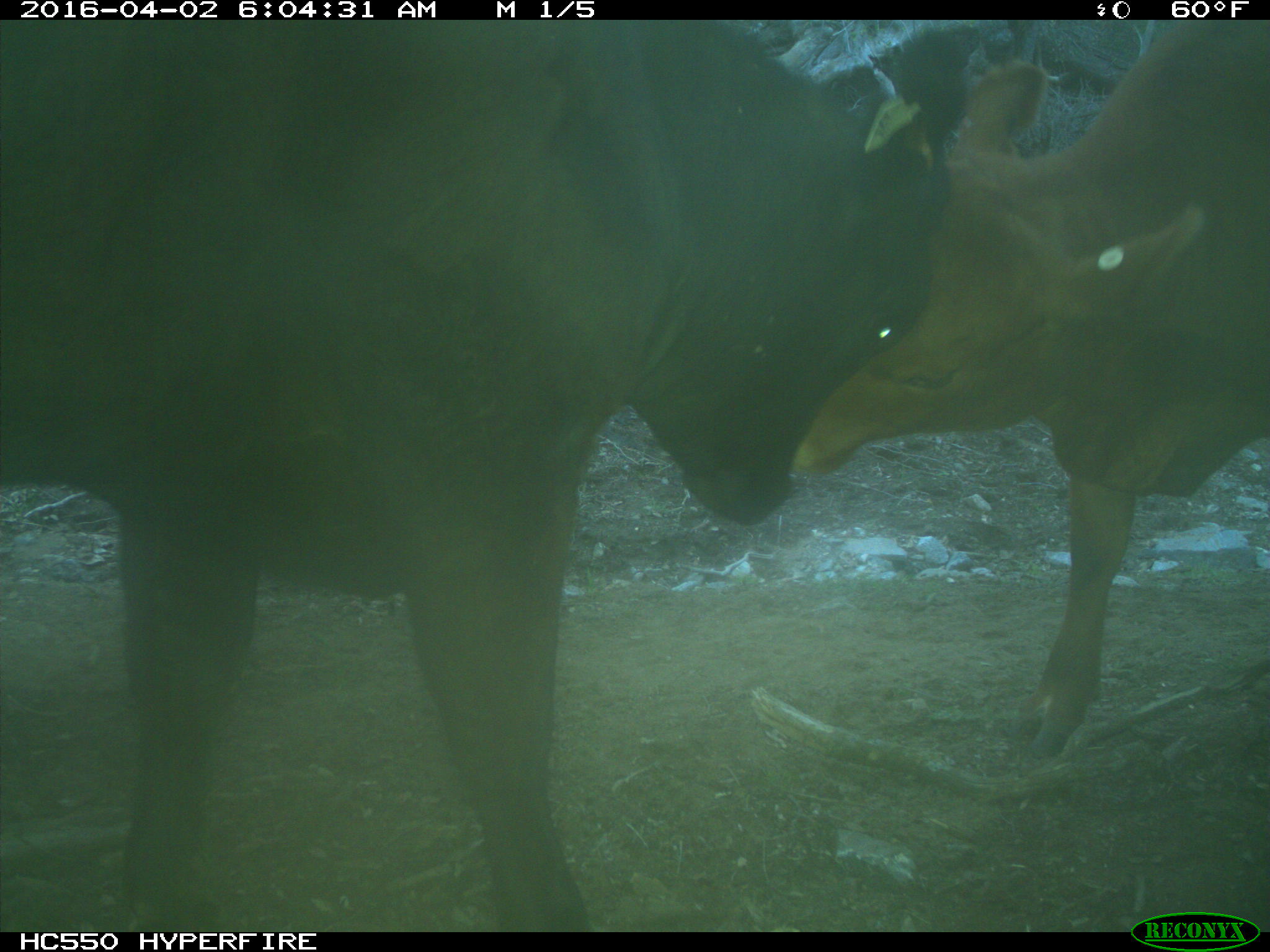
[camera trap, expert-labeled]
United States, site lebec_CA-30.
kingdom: Animalia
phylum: Chordata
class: Mammalia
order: Artiodactyla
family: Bovidae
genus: Bos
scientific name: Bos taurus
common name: domestic cow